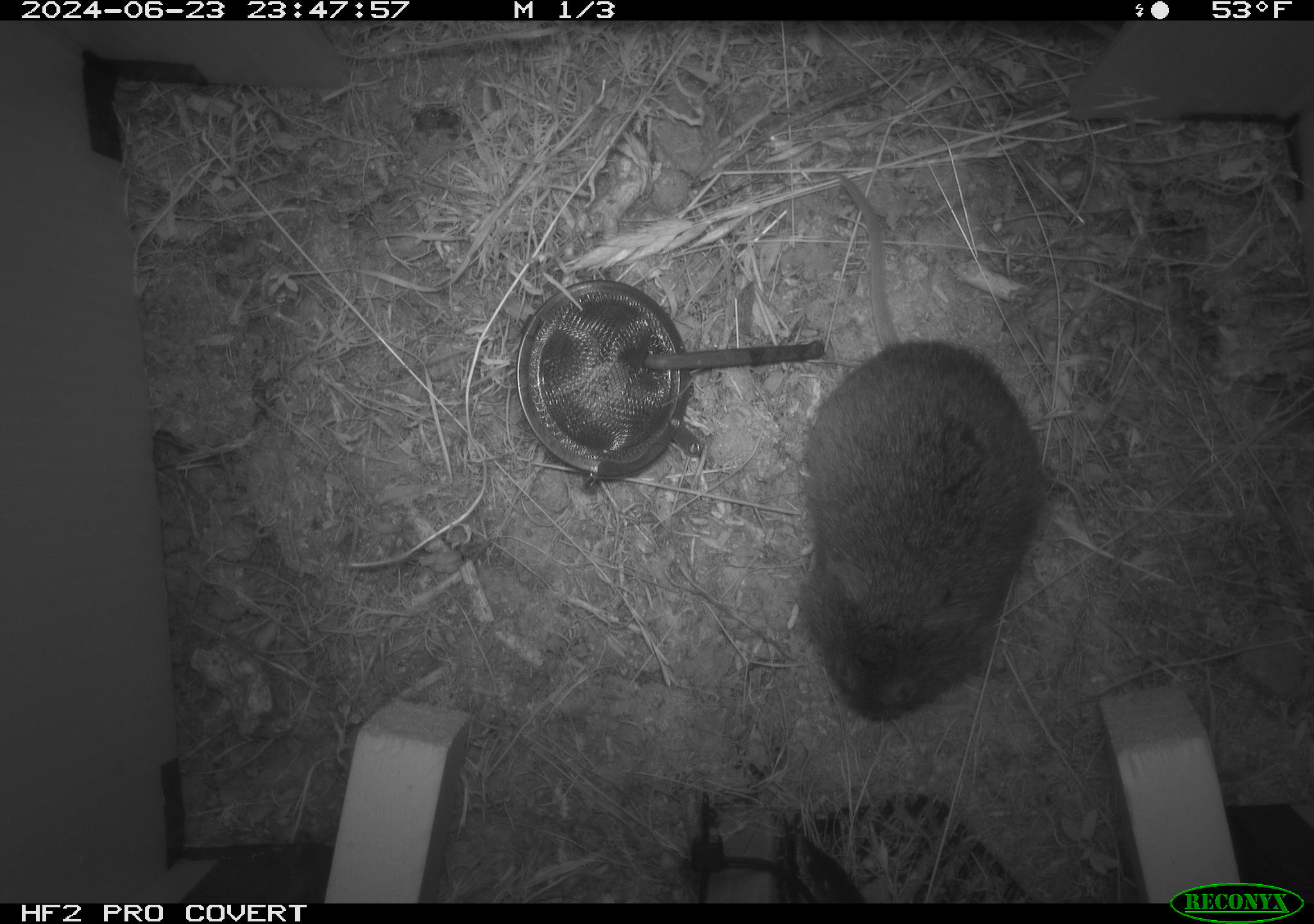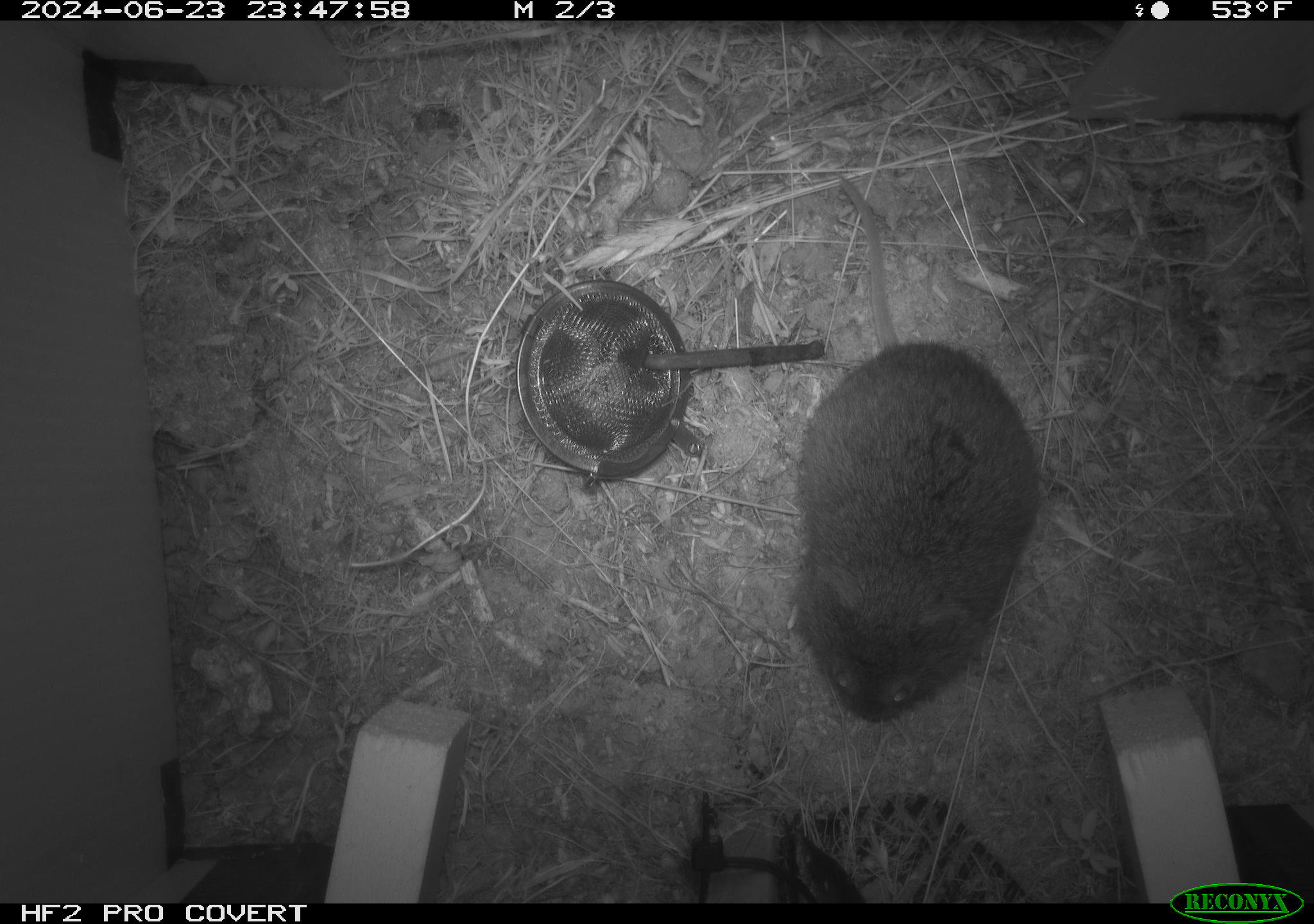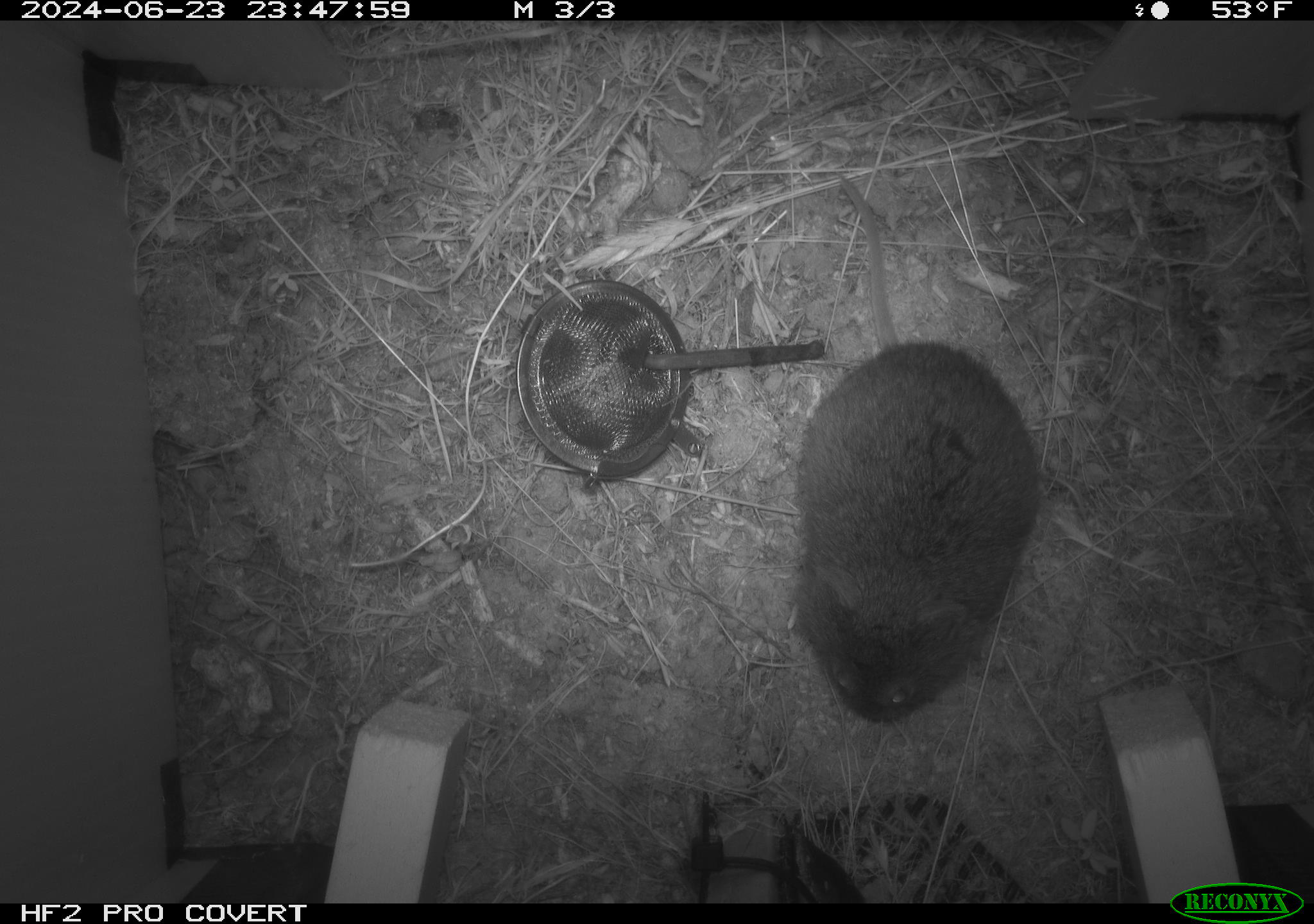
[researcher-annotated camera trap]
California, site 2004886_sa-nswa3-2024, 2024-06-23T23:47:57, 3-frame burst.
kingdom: Animalia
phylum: Chordata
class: Mammalia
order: Rodentia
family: Cricetidae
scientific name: Arvicolinae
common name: voles, lemmings, and muskrats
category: arvicolinae subfamily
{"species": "arvicolinae subfamily (voles, lemmings, and muskrats) (Arvicolinae)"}